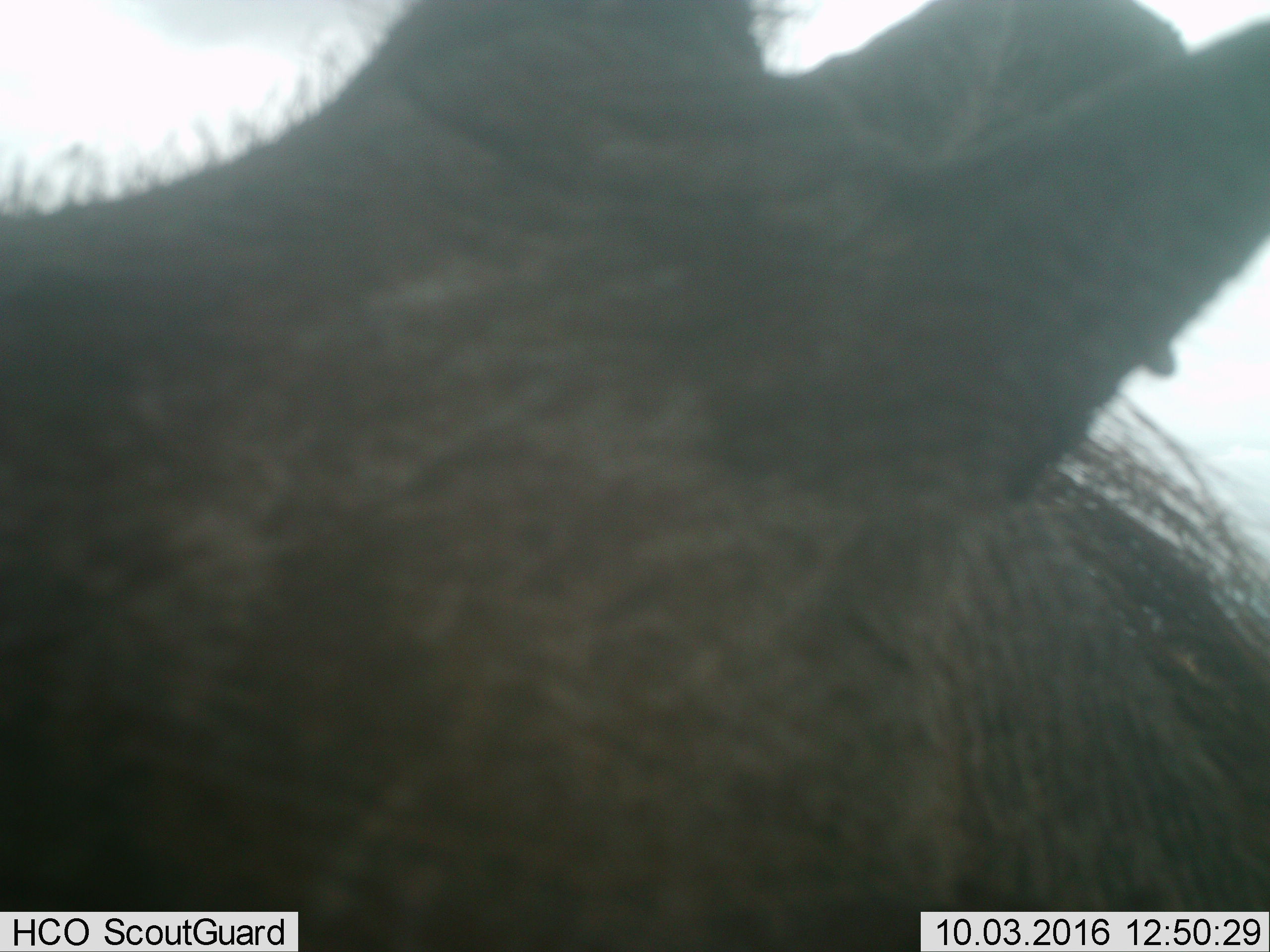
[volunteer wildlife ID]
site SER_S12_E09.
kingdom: Animalia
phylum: Chordata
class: Mammalia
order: Artiodactyla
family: Suidae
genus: Phacochoerus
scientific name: Phacochoerus africanus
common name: warthog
Warthog (Phacochoerus africanus), count 1. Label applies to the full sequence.